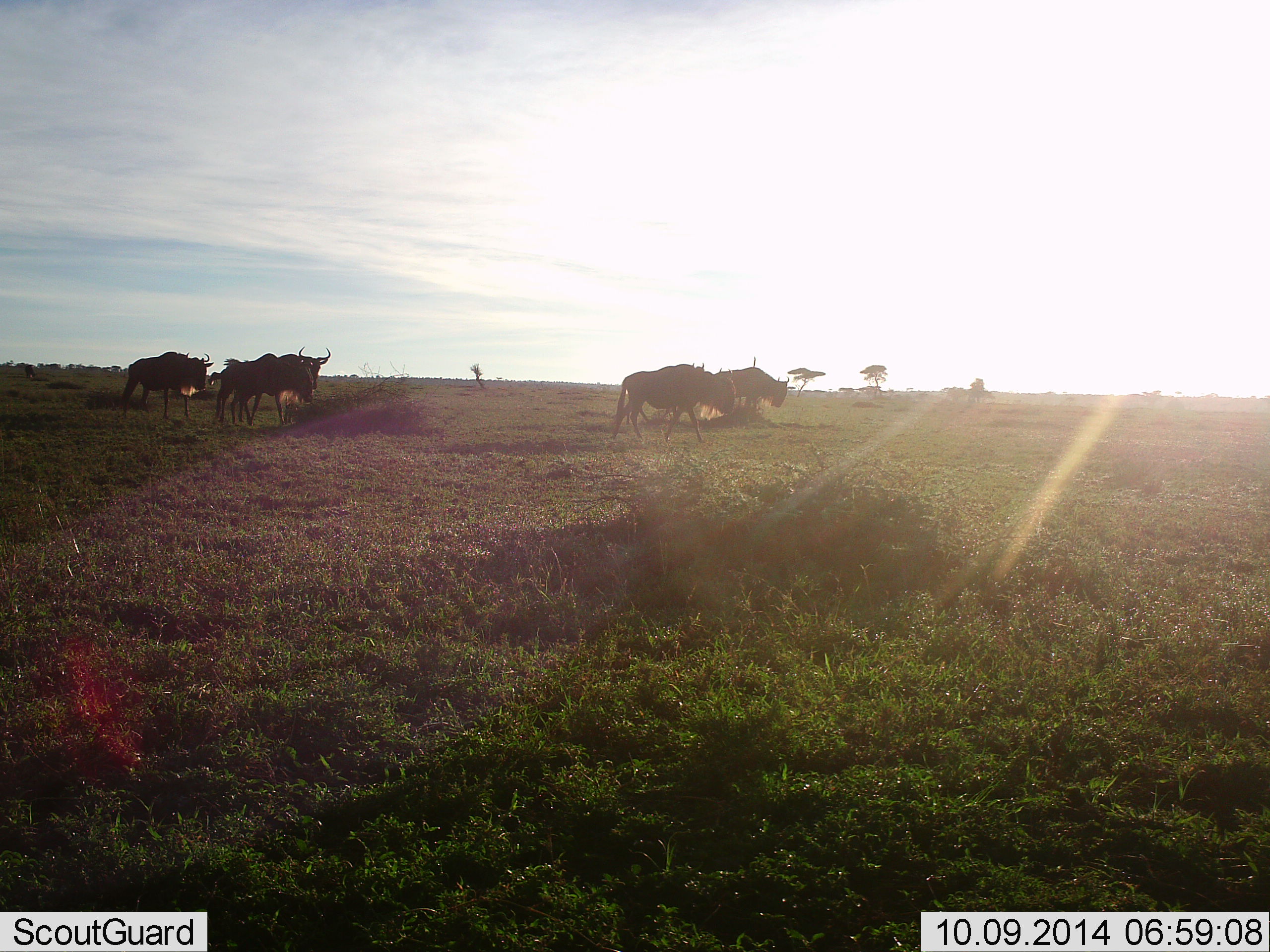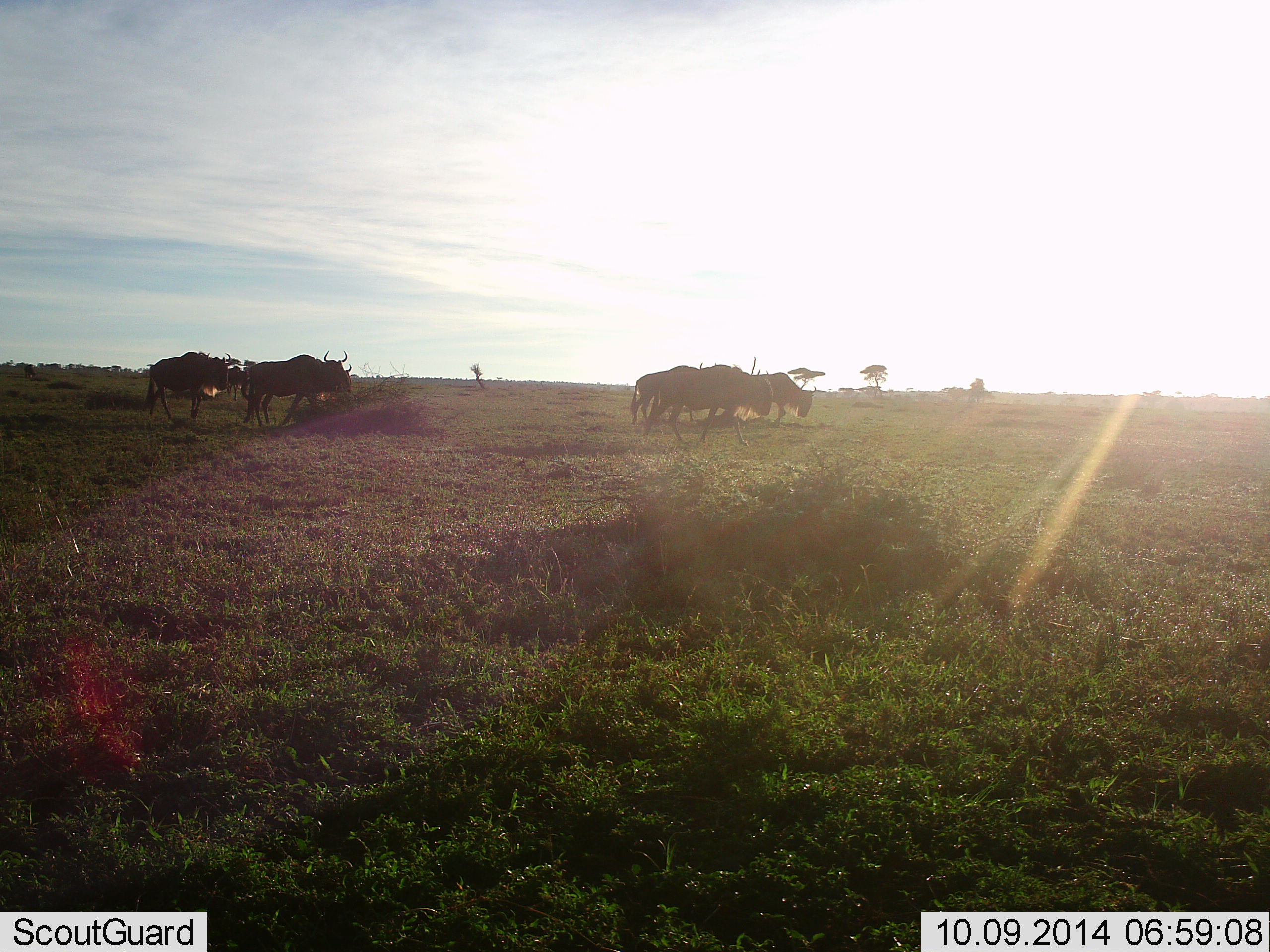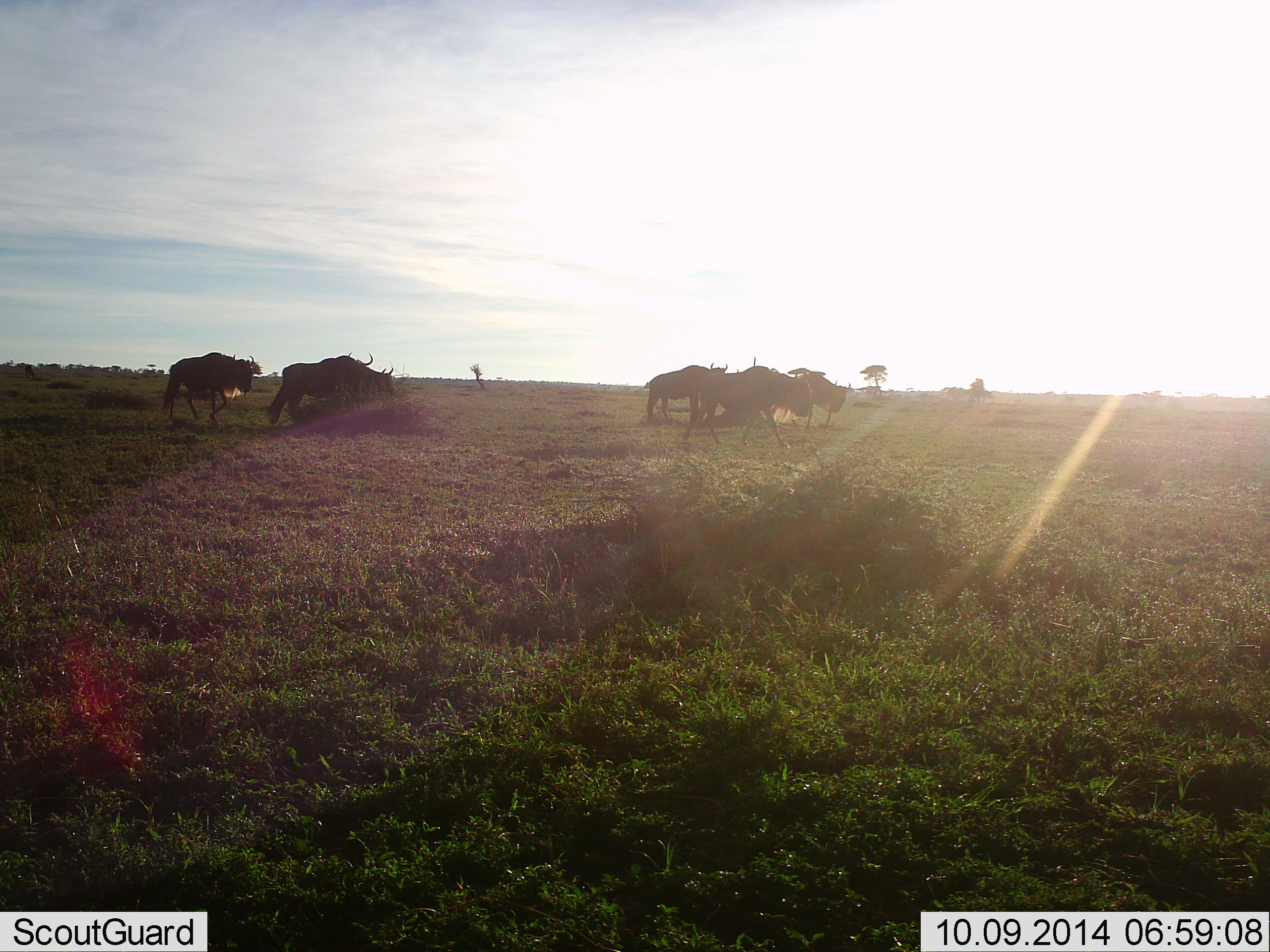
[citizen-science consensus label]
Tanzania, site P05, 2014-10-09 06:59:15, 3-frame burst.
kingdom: Animalia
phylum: Chordata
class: Mammalia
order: Artiodactyla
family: Bovidae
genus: Connochaetes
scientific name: Connochaetes taurinus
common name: blue wildebeest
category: wildebeest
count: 6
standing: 20%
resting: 0%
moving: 100%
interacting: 0%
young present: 0%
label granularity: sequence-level